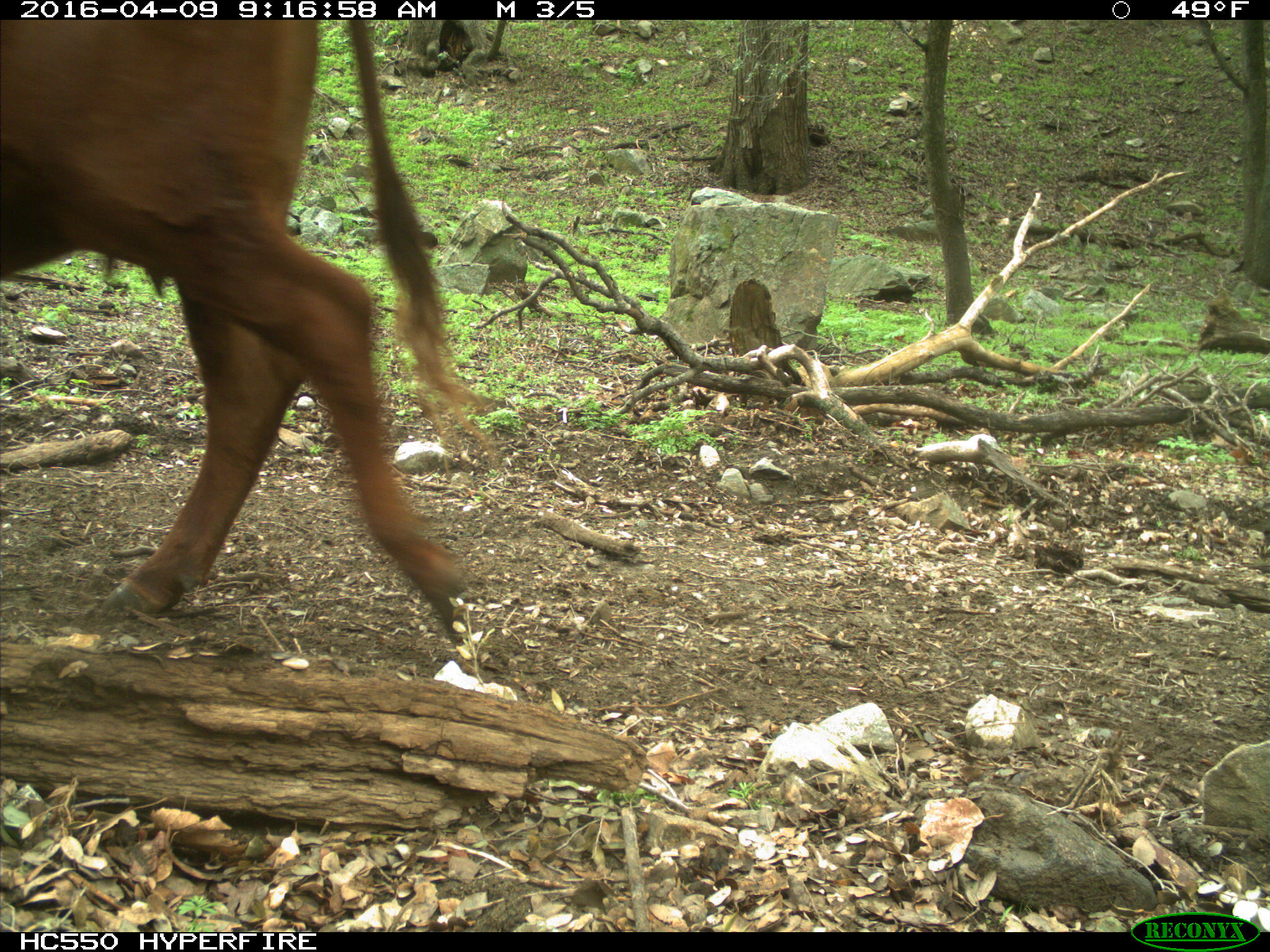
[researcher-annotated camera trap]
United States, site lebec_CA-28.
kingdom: Animalia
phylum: Chordata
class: Mammalia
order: Artiodactyla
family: Bovidae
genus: Bos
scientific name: Bos taurus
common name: domestic cow